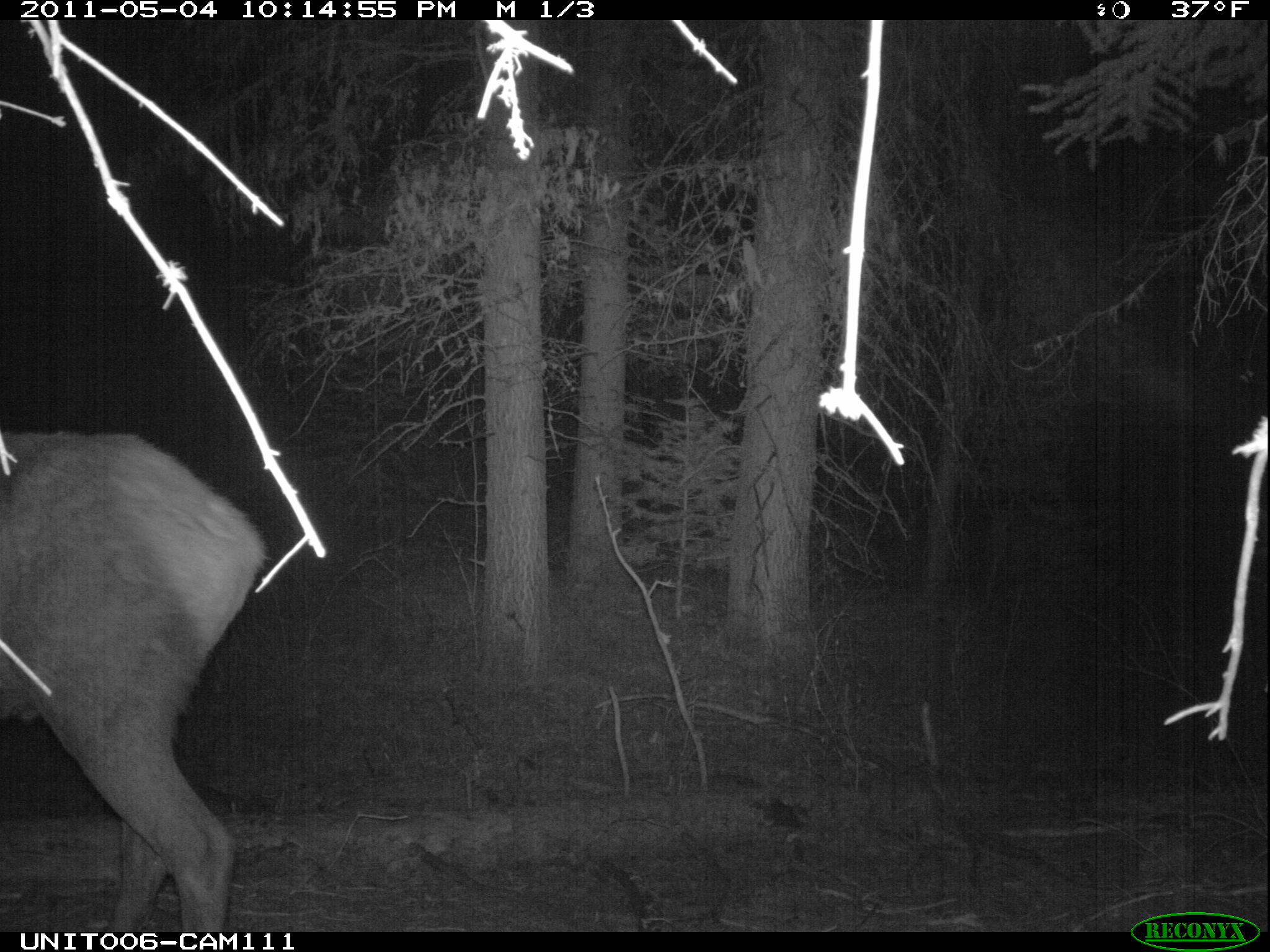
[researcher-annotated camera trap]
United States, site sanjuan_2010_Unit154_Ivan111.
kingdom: Animalia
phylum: Chordata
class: Mammalia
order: Artiodactyla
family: Cervidae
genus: Cervus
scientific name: Cervus elaphus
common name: red deer